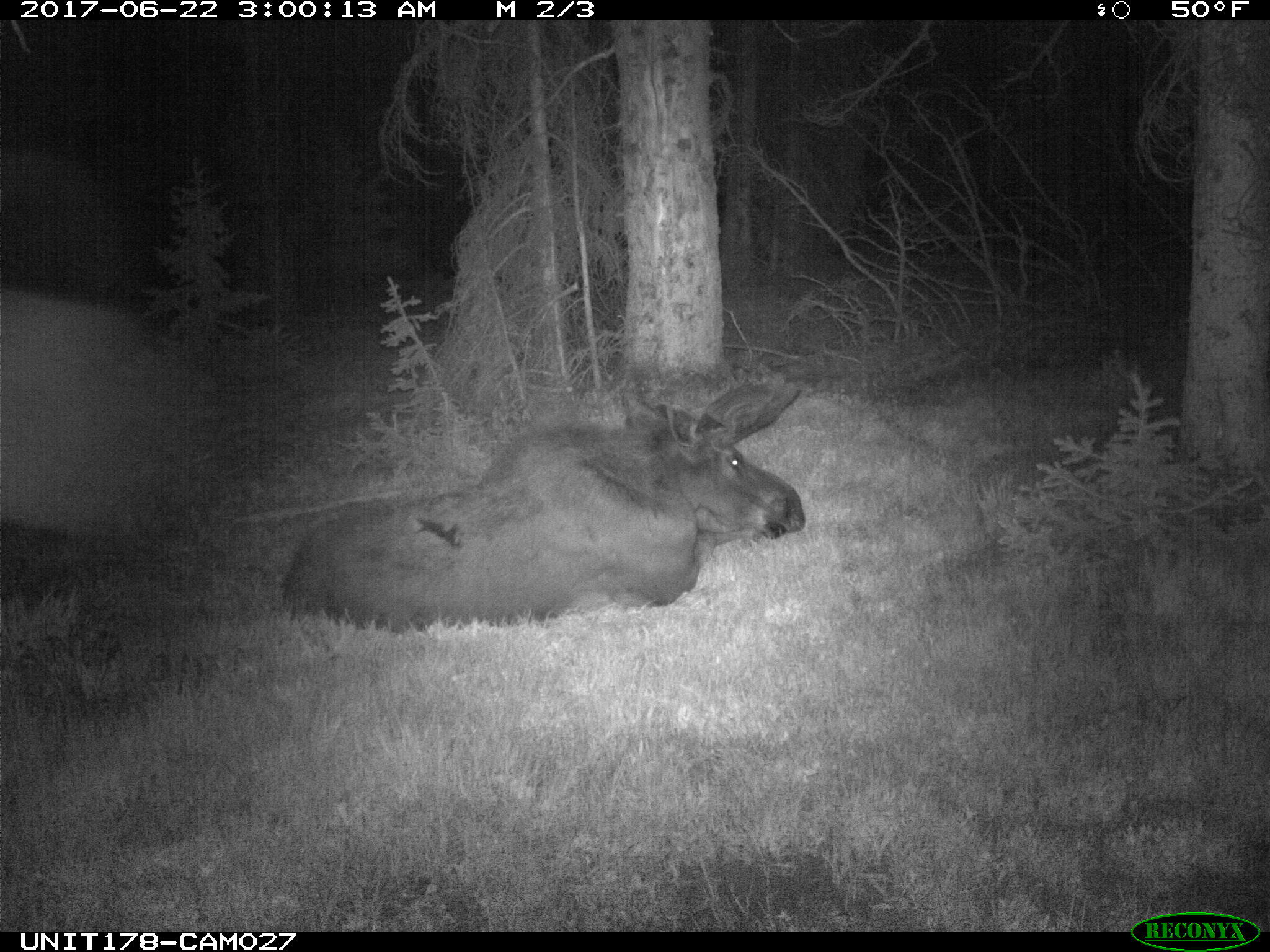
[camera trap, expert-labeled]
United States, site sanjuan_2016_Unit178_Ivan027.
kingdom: Animalia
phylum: Chordata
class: Mammalia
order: Artiodactyla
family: Cervidae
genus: Alces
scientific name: Alces alces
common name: moose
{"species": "Alces alces (moose)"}